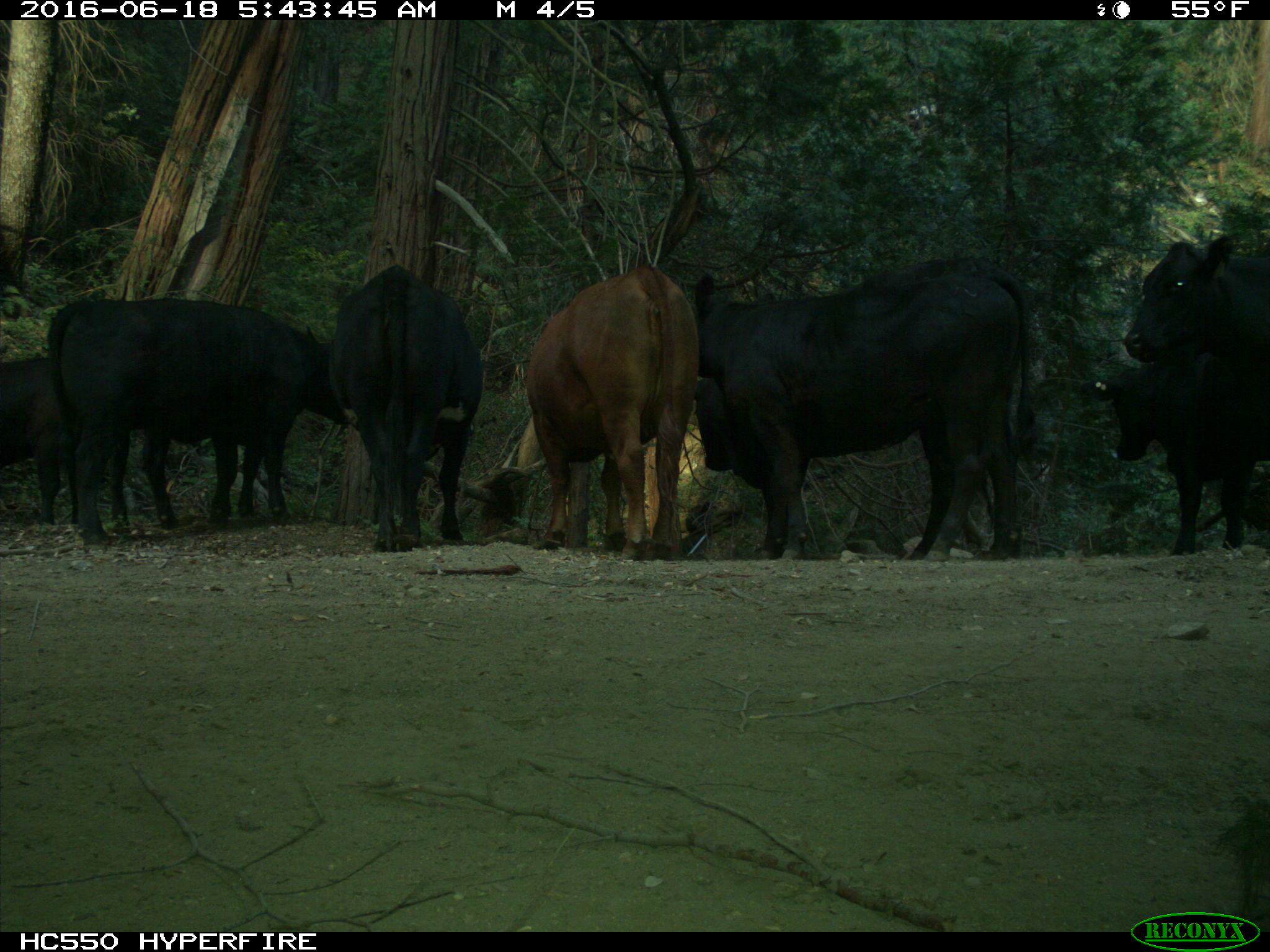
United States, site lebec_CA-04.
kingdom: Animalia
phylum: Chordata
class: Mammalia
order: Artiodactyla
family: Bovidae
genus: Bos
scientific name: Bos taurus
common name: domestic cow